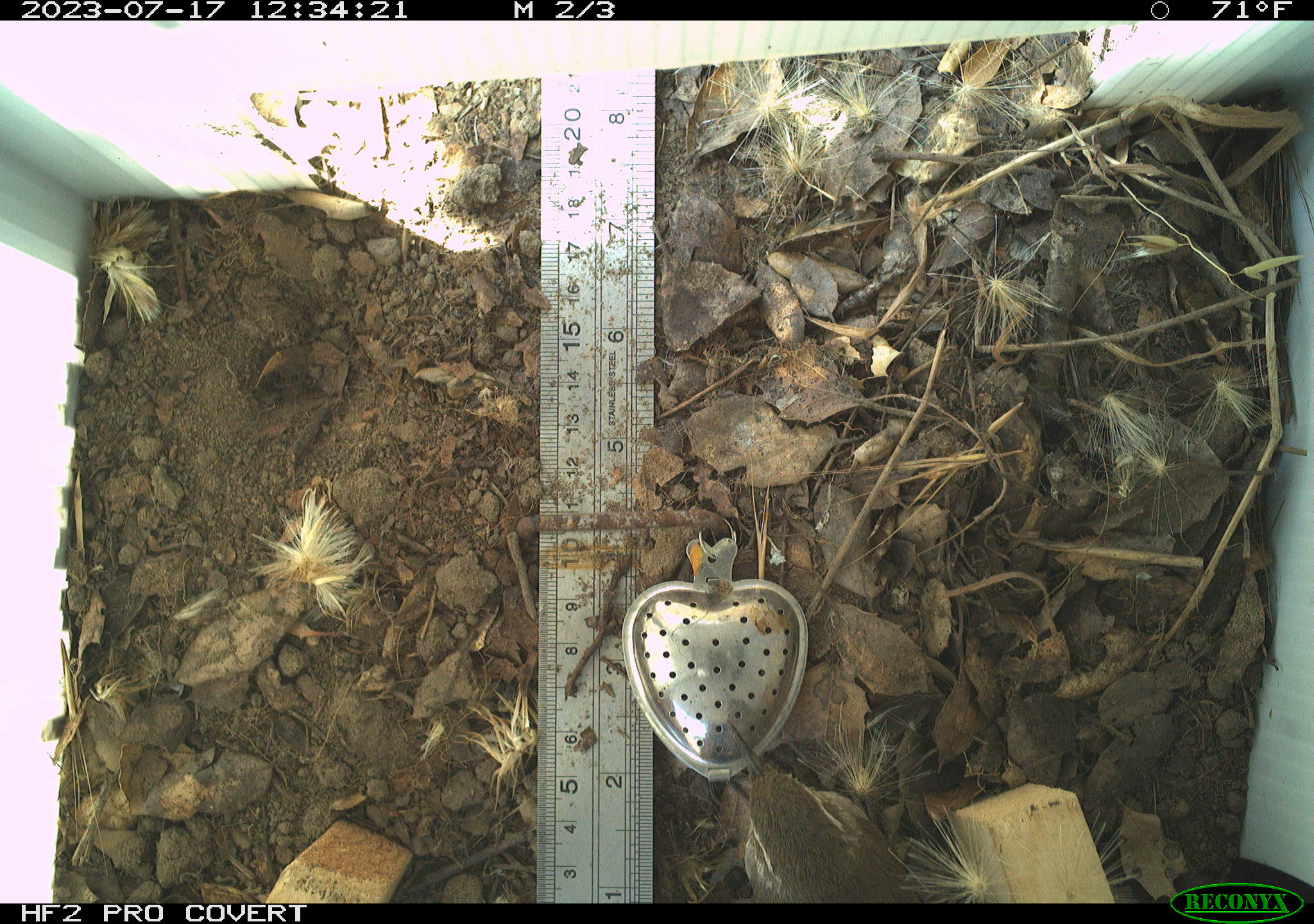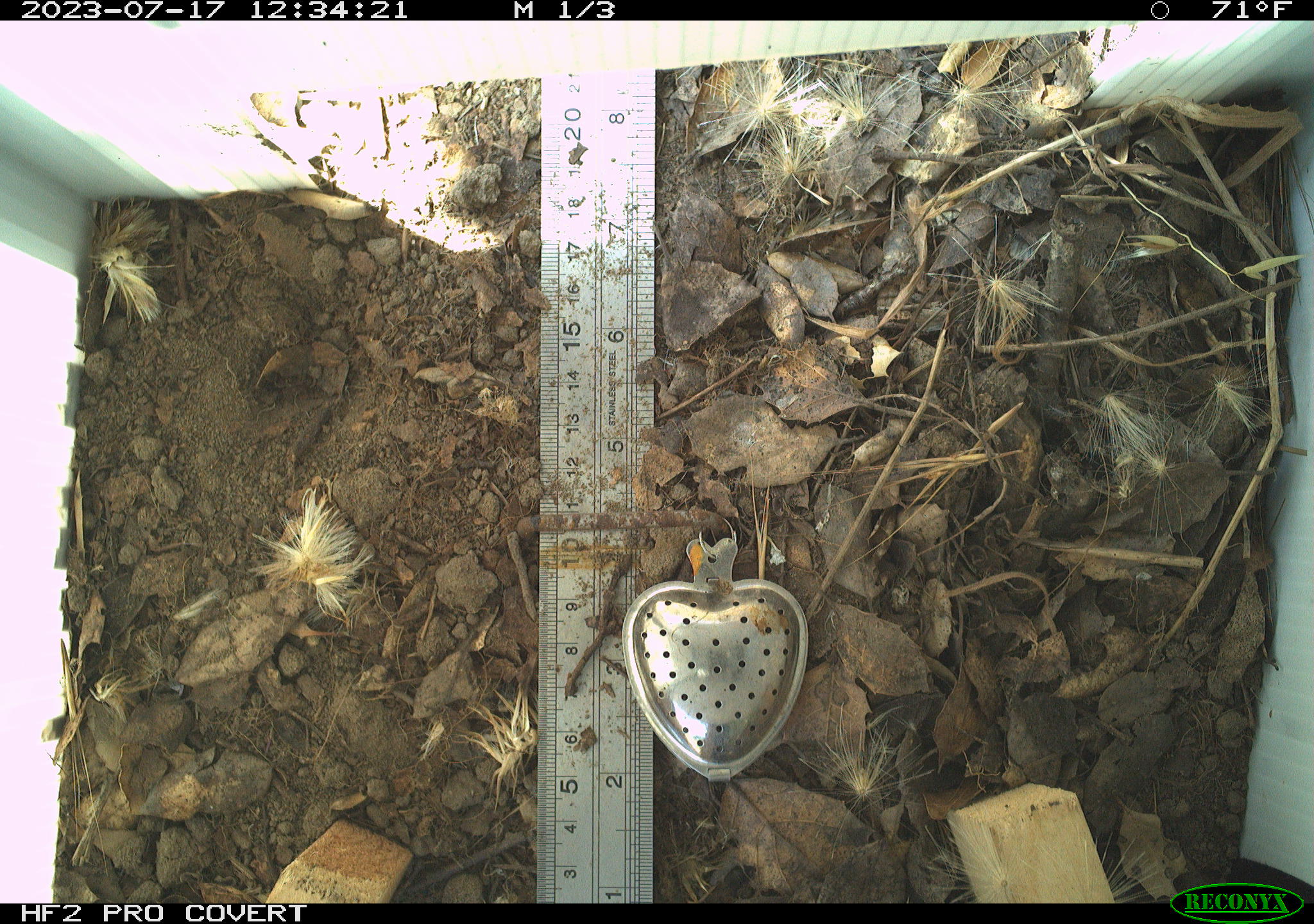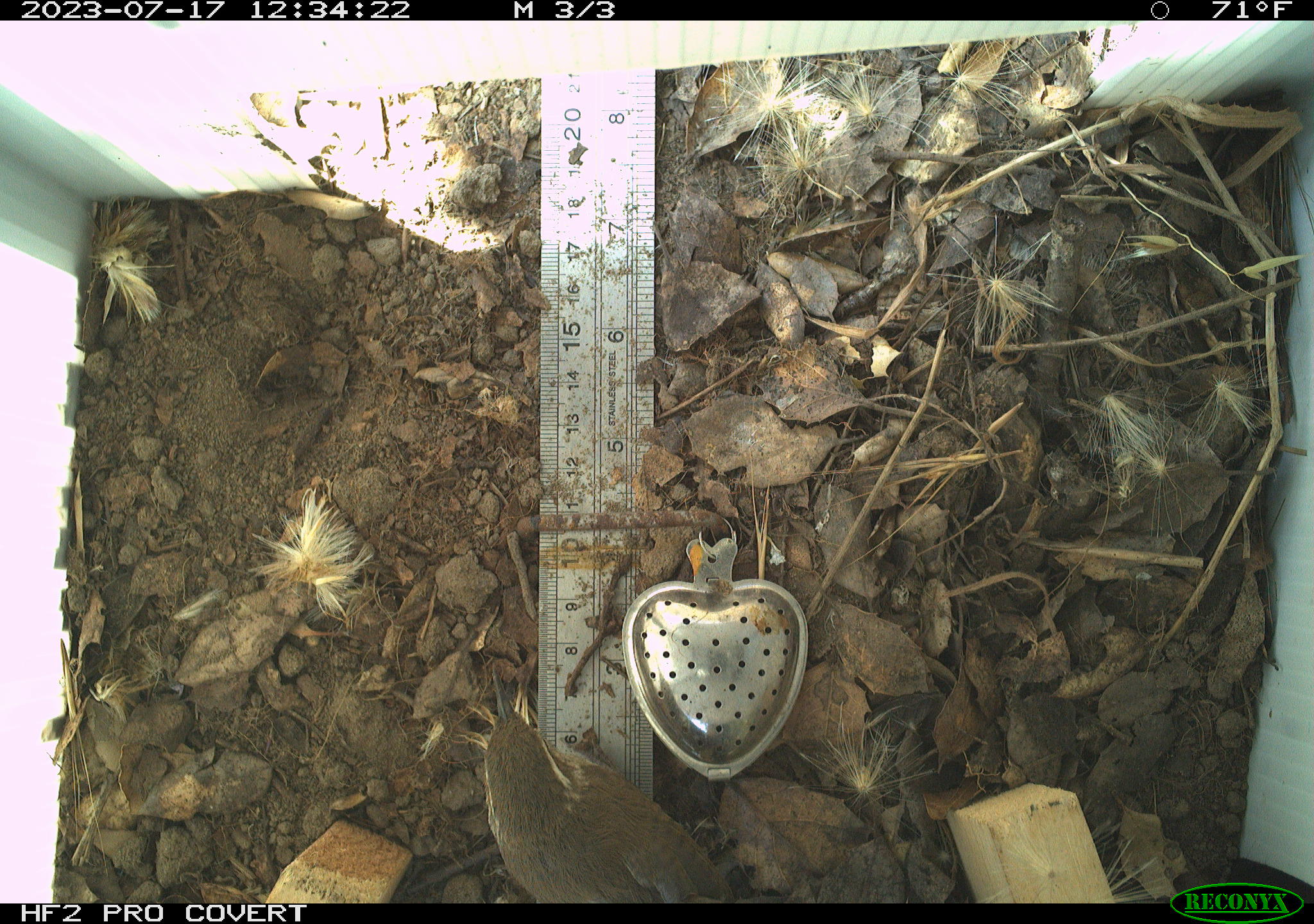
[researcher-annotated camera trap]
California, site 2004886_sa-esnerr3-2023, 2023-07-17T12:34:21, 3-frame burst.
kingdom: Animalia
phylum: Chordata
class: Aves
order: Passeriformes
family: Troglodytidae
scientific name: Troglodytidae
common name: wren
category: troglodytidae family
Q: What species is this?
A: Troglodytidae family (wren) (Troglodytidae).